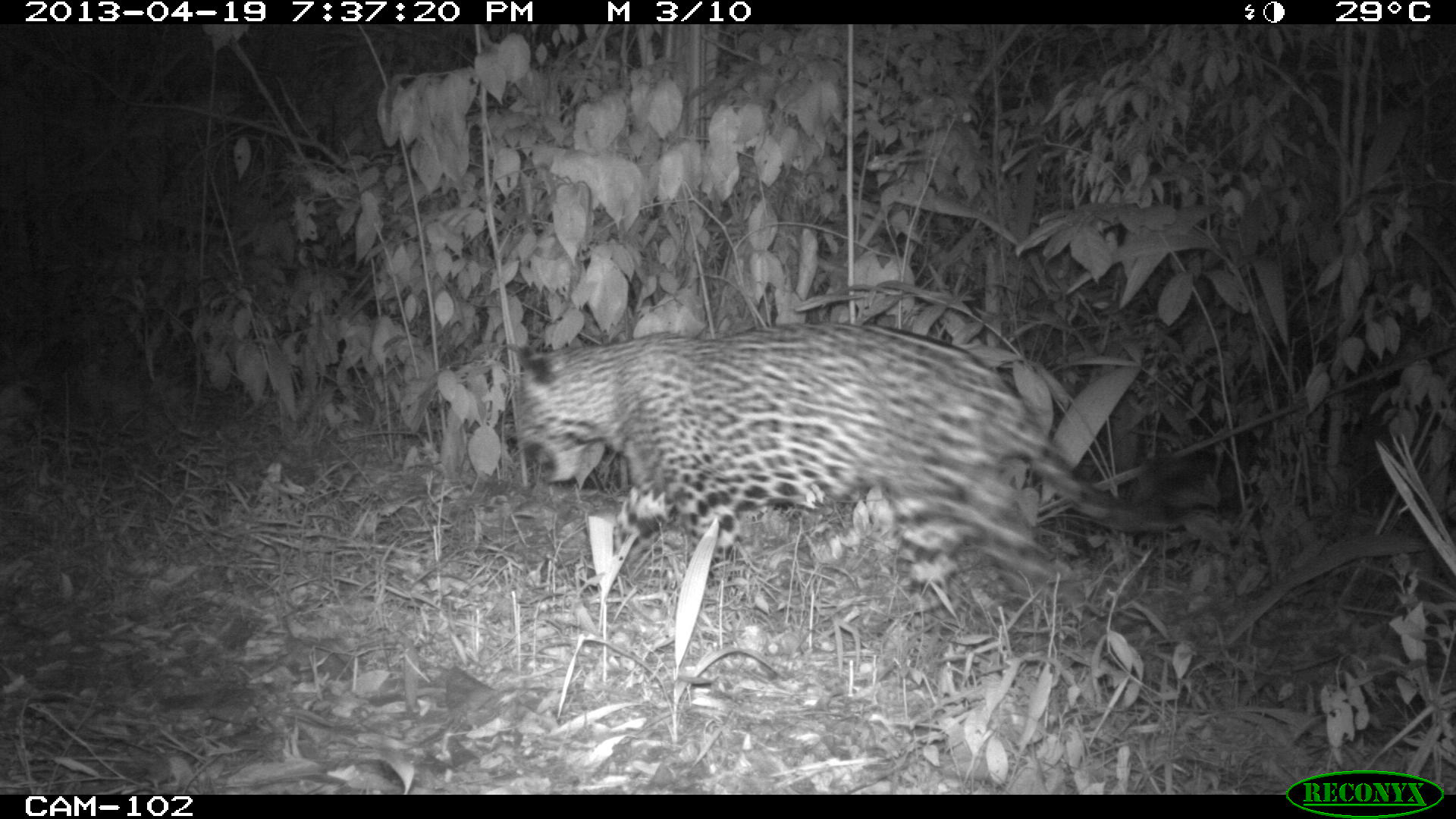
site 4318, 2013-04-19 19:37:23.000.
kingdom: Animalia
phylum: Chordata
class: Mammalia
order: Carnivora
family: Felidae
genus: Panthera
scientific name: Panthera onca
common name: jaguar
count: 1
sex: male